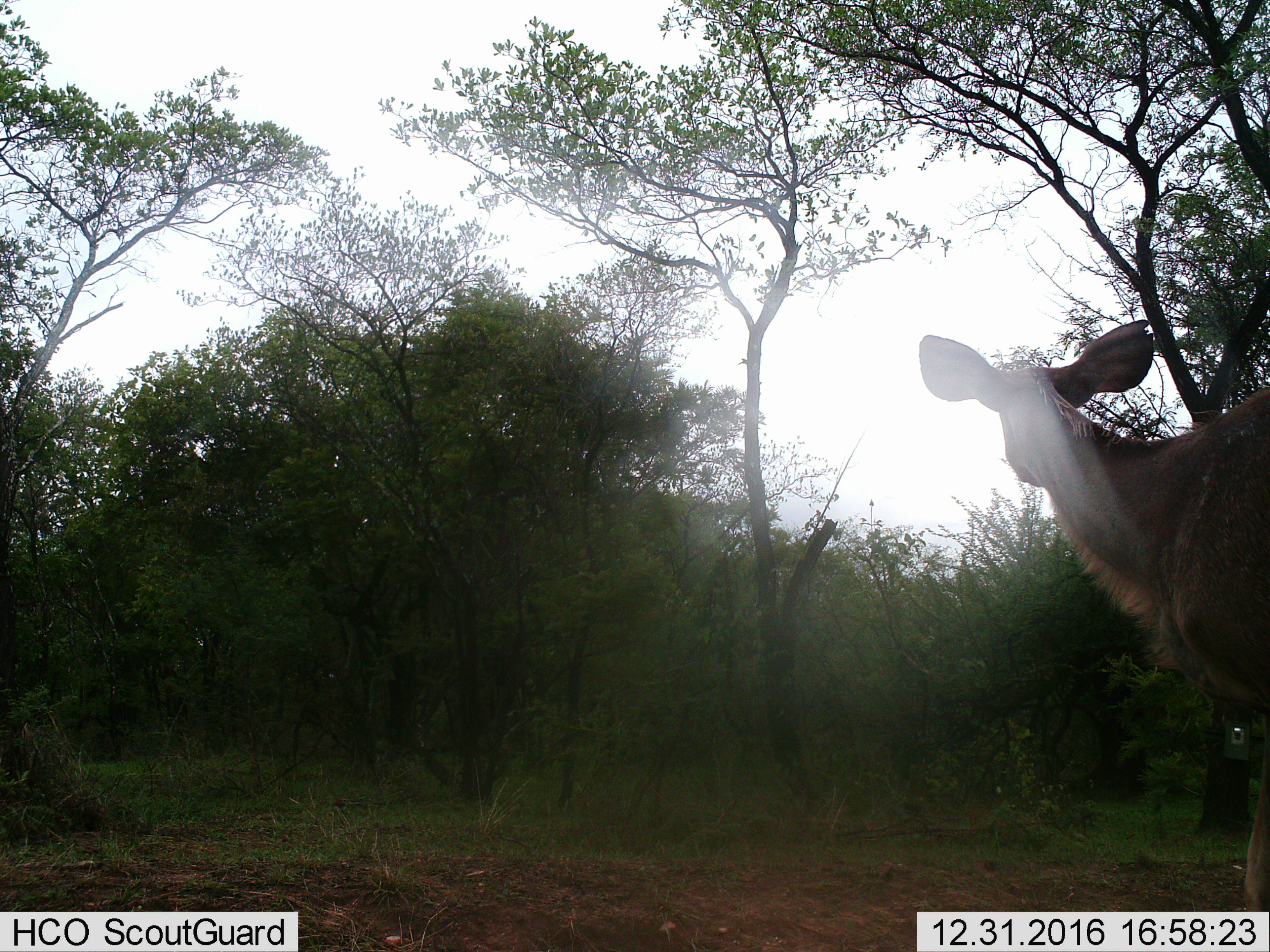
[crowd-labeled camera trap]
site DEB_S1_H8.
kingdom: Animalia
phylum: Chordata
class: Mammalia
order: Artiodactyla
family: Bovidae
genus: Tragelaphus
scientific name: Tragelaphus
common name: kudu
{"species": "kudu (Tragelaphus)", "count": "1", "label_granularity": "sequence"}